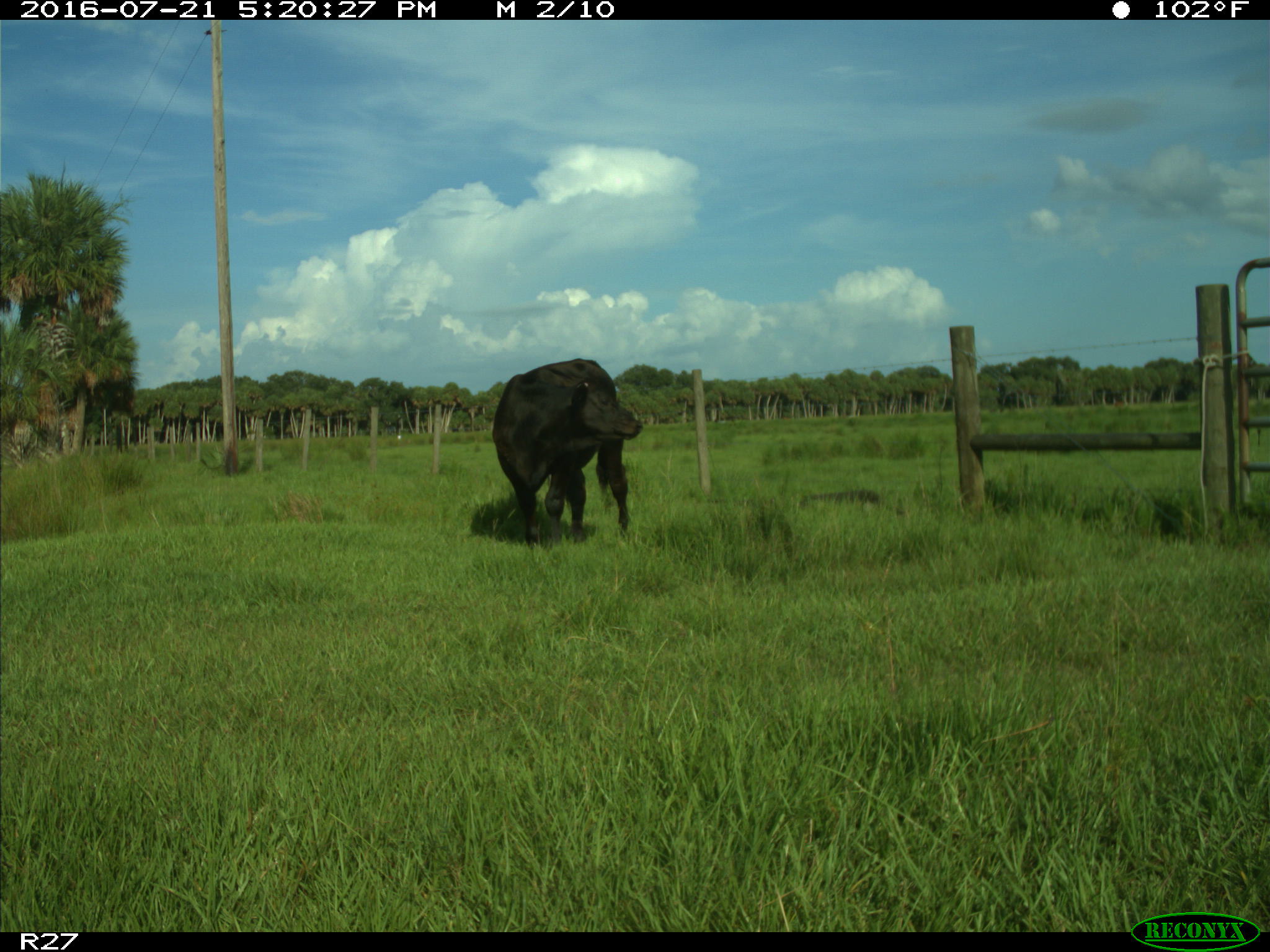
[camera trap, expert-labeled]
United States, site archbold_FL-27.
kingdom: Animalia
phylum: Chordata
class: Mammalia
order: Artiodactyla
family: Bovidae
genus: Bos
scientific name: Bos taurus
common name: domestic cow